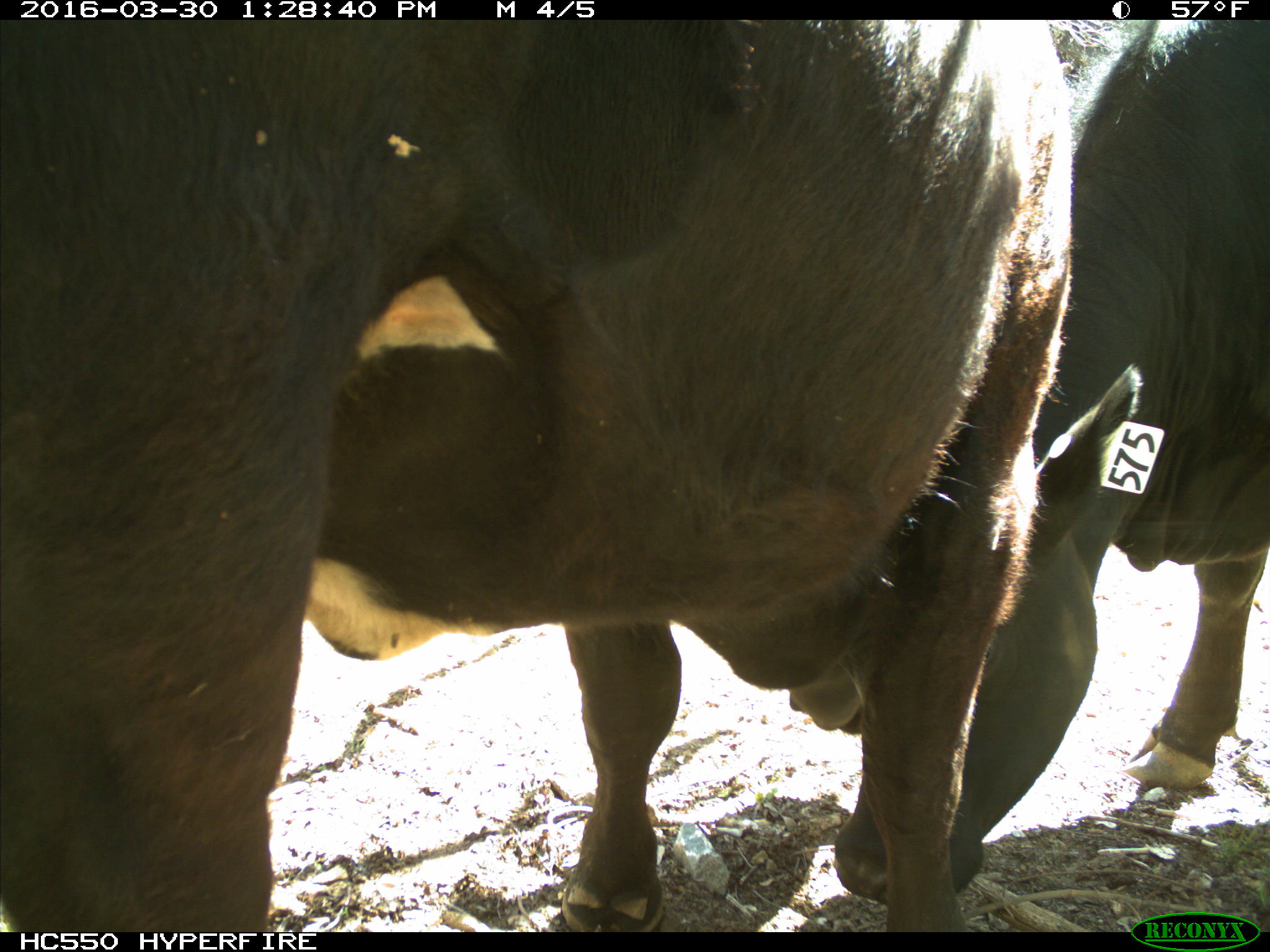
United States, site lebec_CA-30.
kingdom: Animalia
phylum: Chordata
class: Mammalia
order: Artiodactyla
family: Bovidae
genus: Bos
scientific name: Bos taurus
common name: domestic cow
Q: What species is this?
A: Bos taurus (domestic cow).